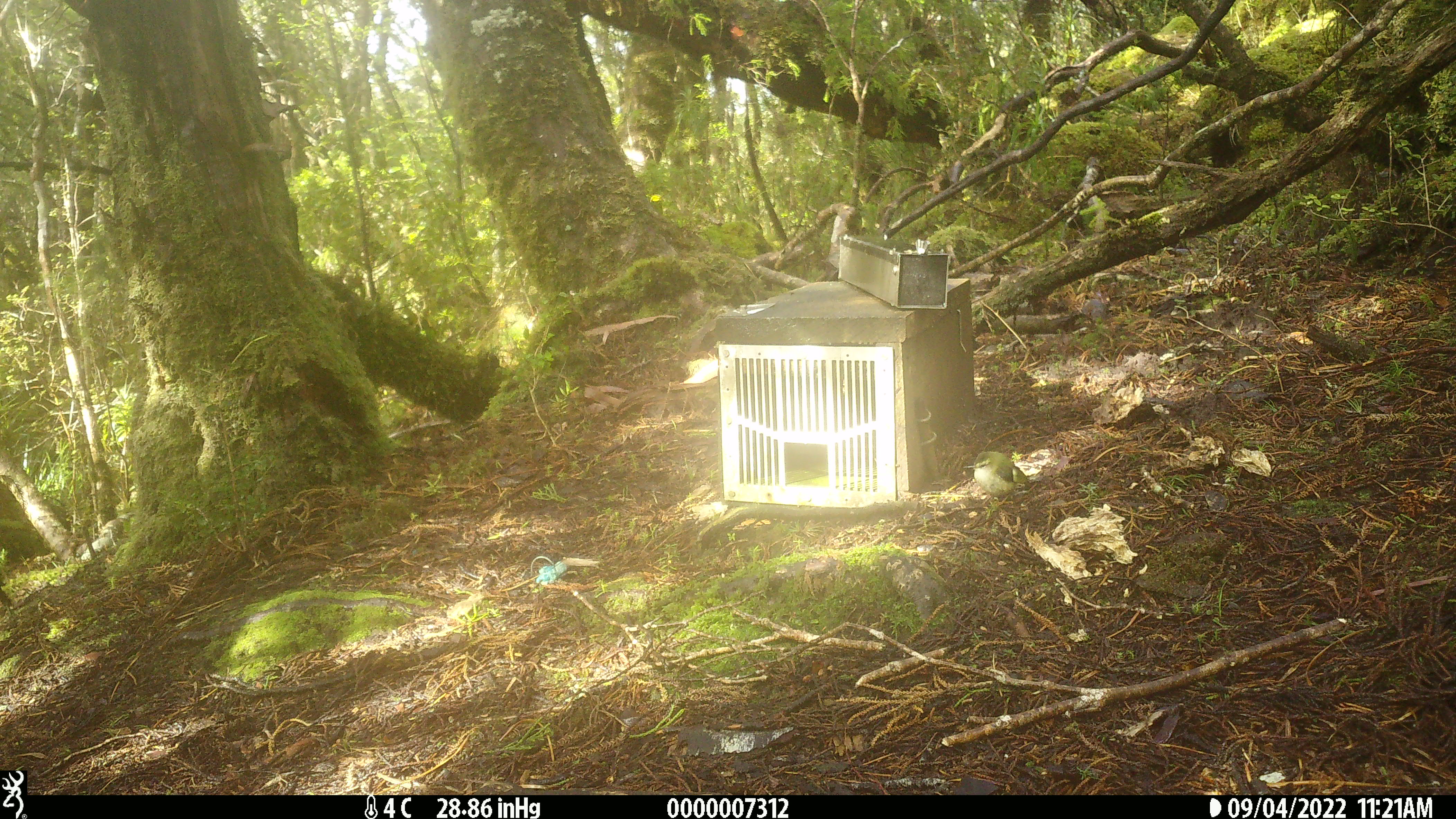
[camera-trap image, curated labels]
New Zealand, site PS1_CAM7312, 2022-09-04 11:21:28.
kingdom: Animalia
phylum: Chordata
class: Aves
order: Passeriformes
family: Acanthisittidae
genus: Acanthisitta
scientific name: Acanthisitta chloris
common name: rifleman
Rifleman (Acanthisitta chloris).